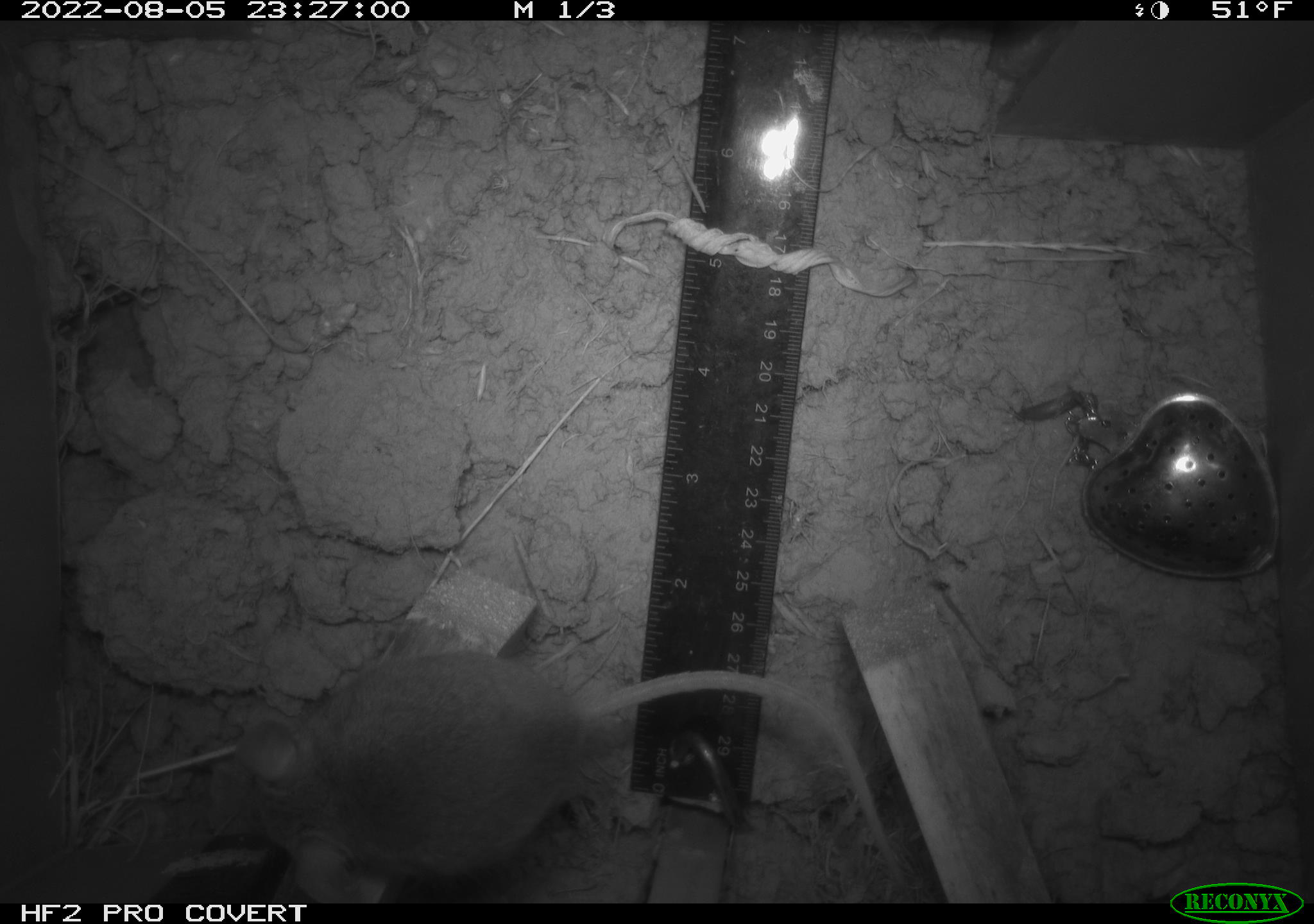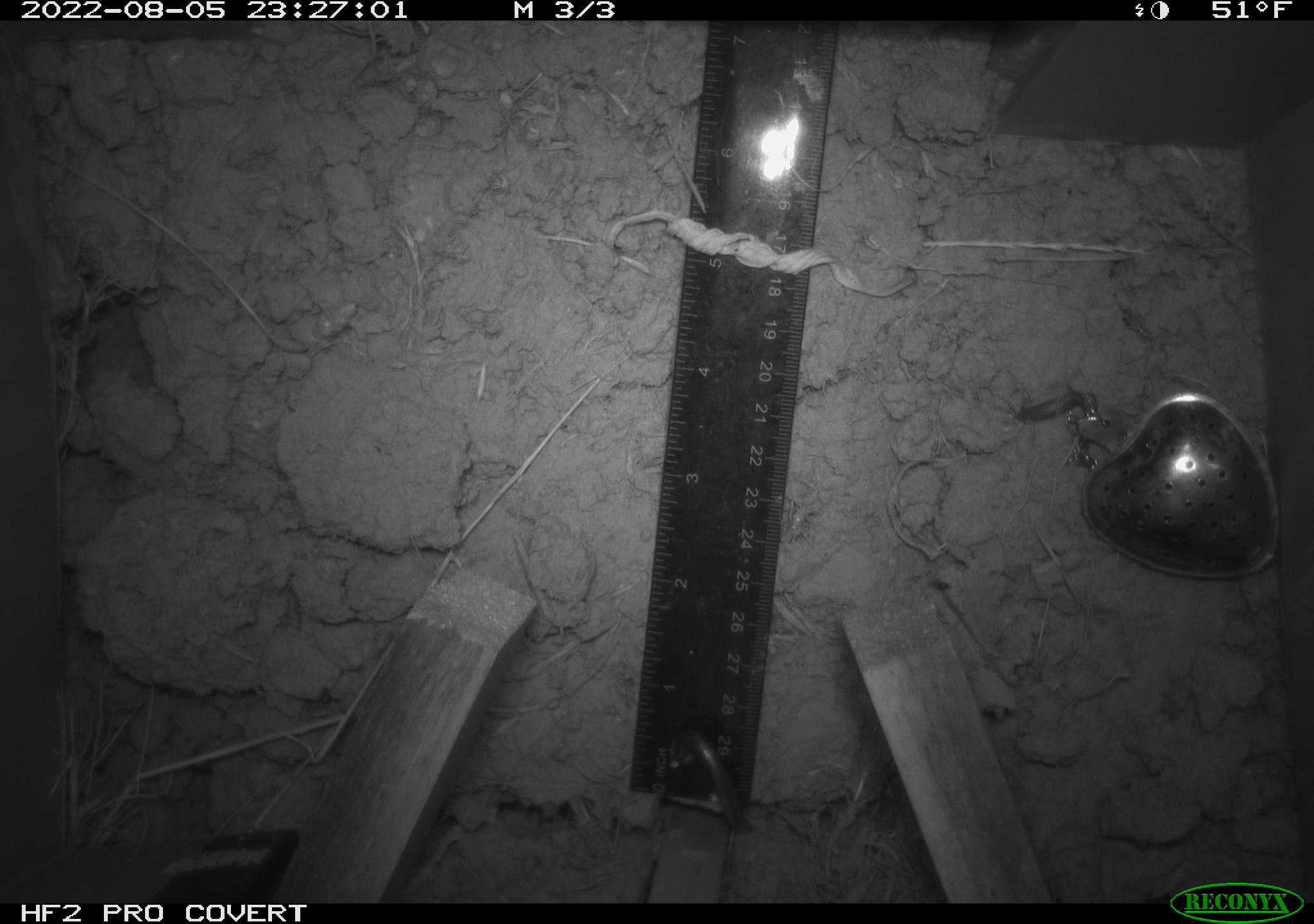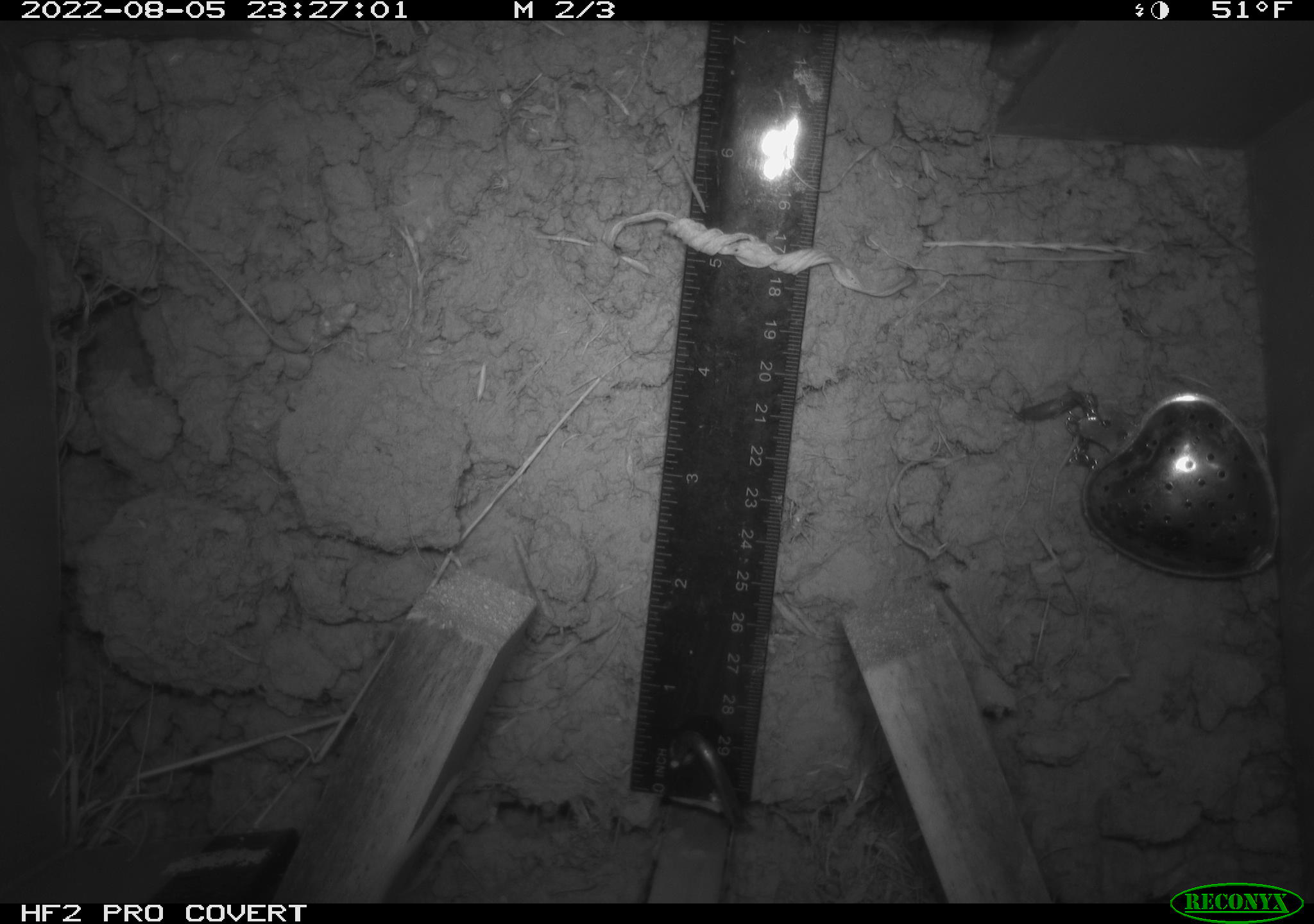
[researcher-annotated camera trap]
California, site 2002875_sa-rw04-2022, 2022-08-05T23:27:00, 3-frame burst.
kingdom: Animalia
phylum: Chordata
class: Mammalia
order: Rodentia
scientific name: Rodentia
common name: mouse species